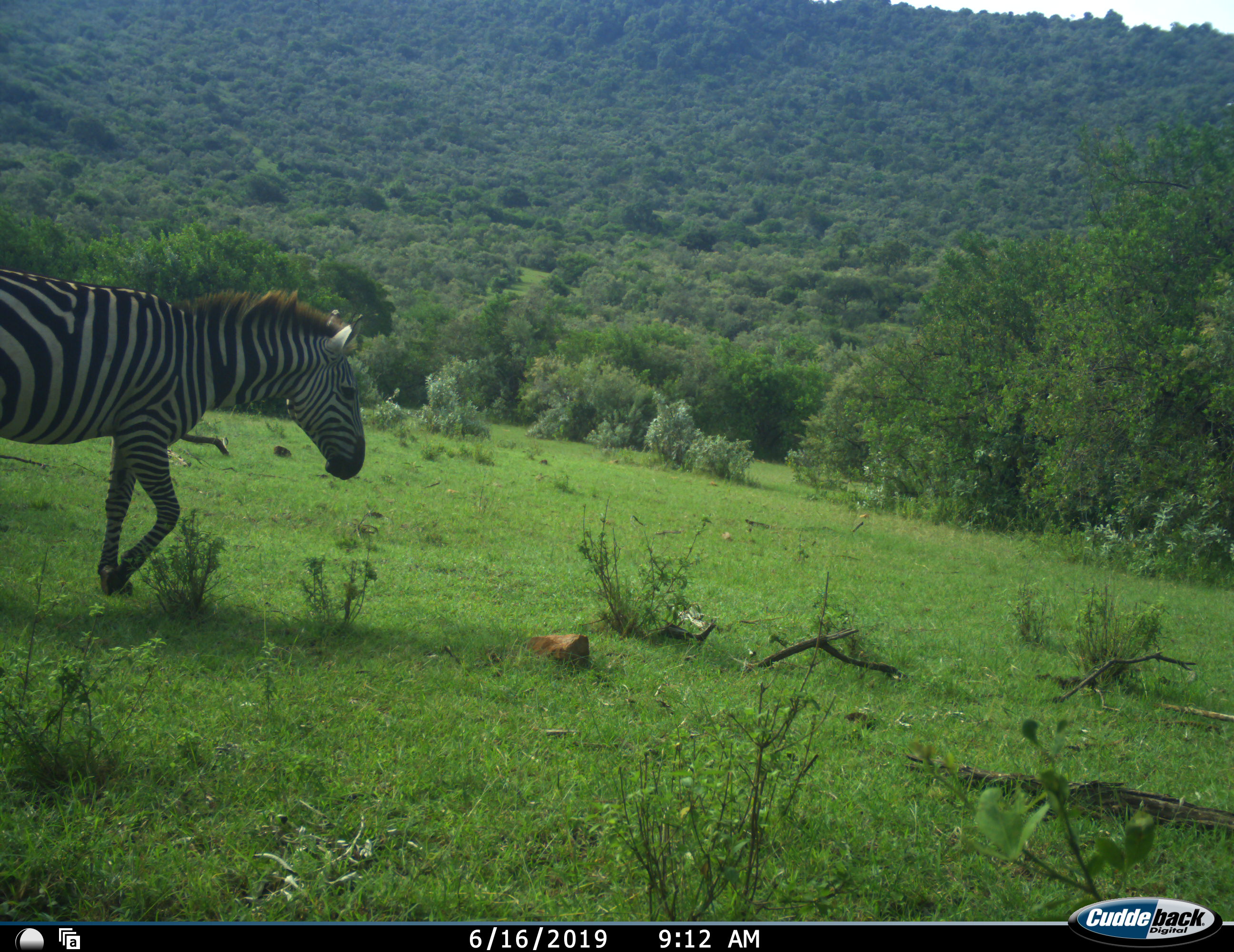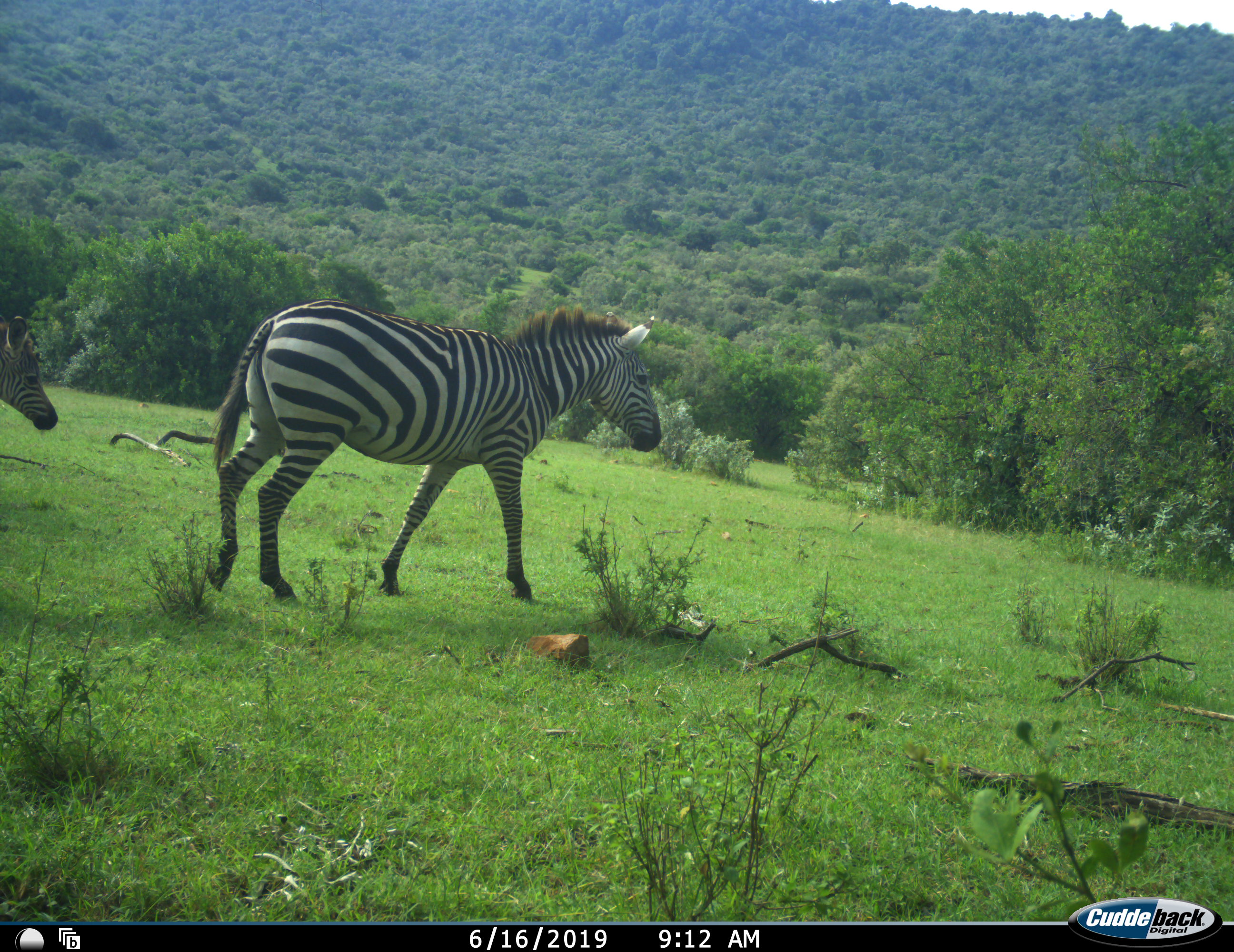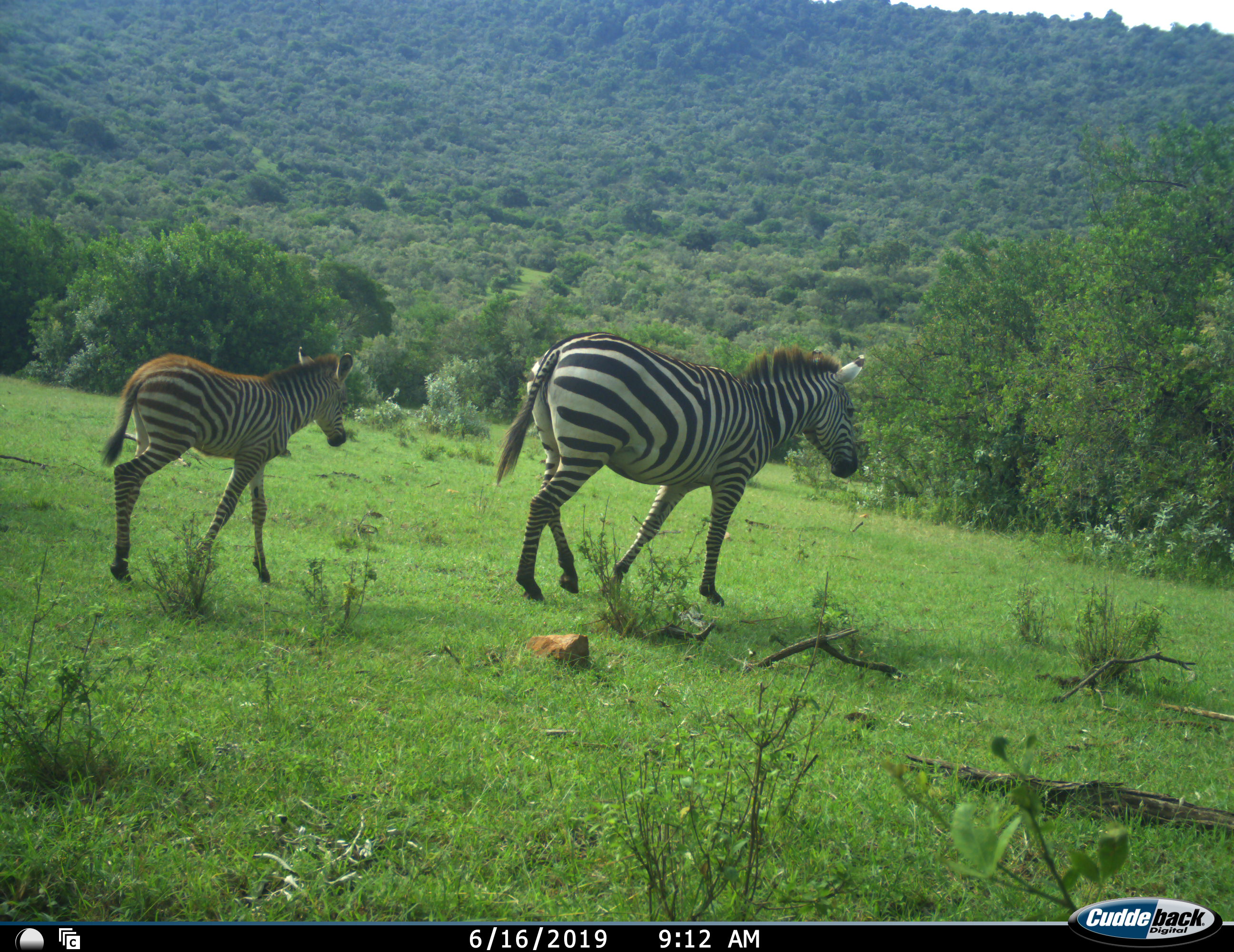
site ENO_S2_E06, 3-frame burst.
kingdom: Animalia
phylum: Chordata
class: Mammalia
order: Perissodactyla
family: Equidae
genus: Equus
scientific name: Equus quagga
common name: plains zebra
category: zebraplains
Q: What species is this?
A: Zebraplains (plains zebra) (Equus quagga).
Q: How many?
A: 2.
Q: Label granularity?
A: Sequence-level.